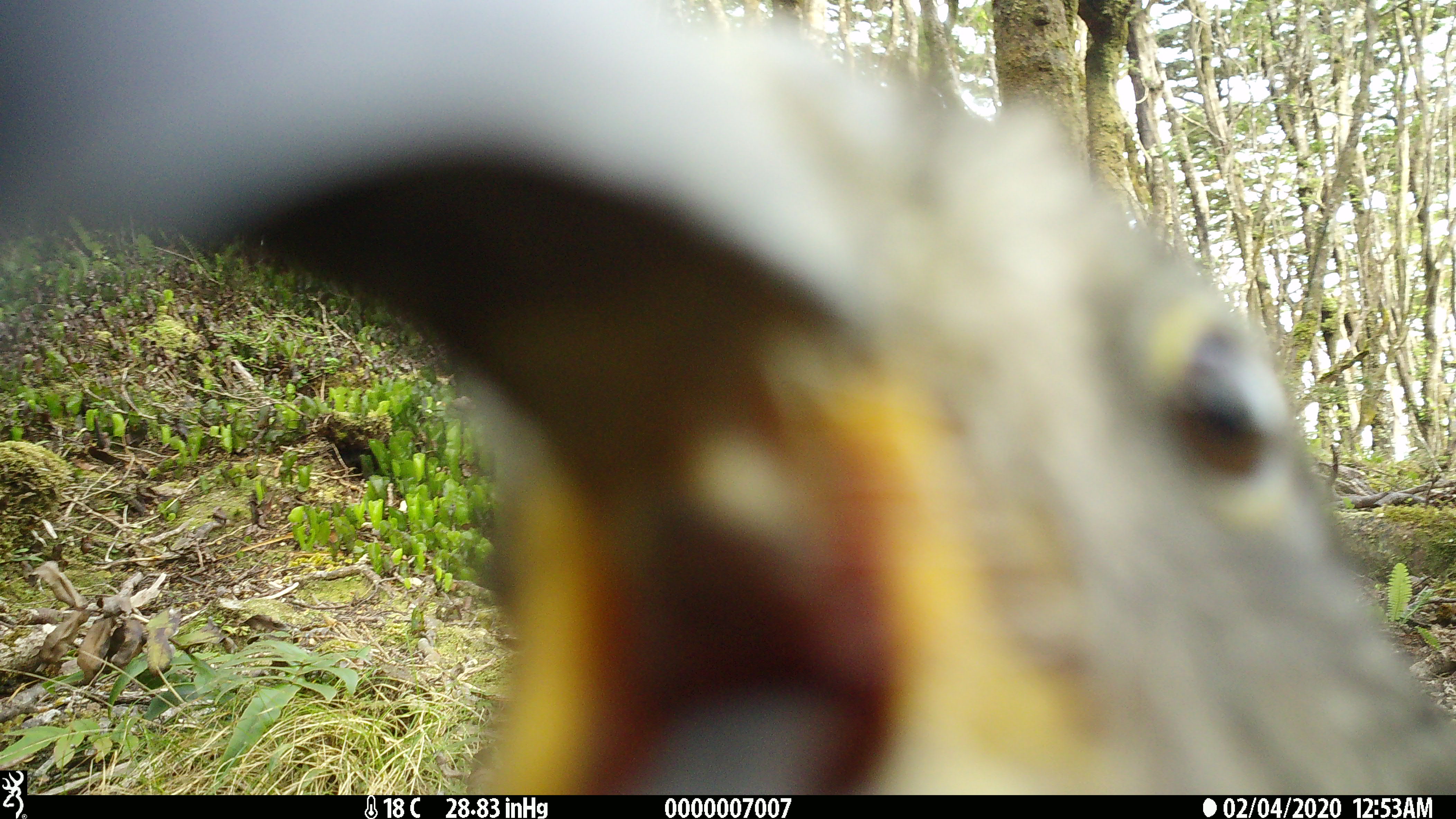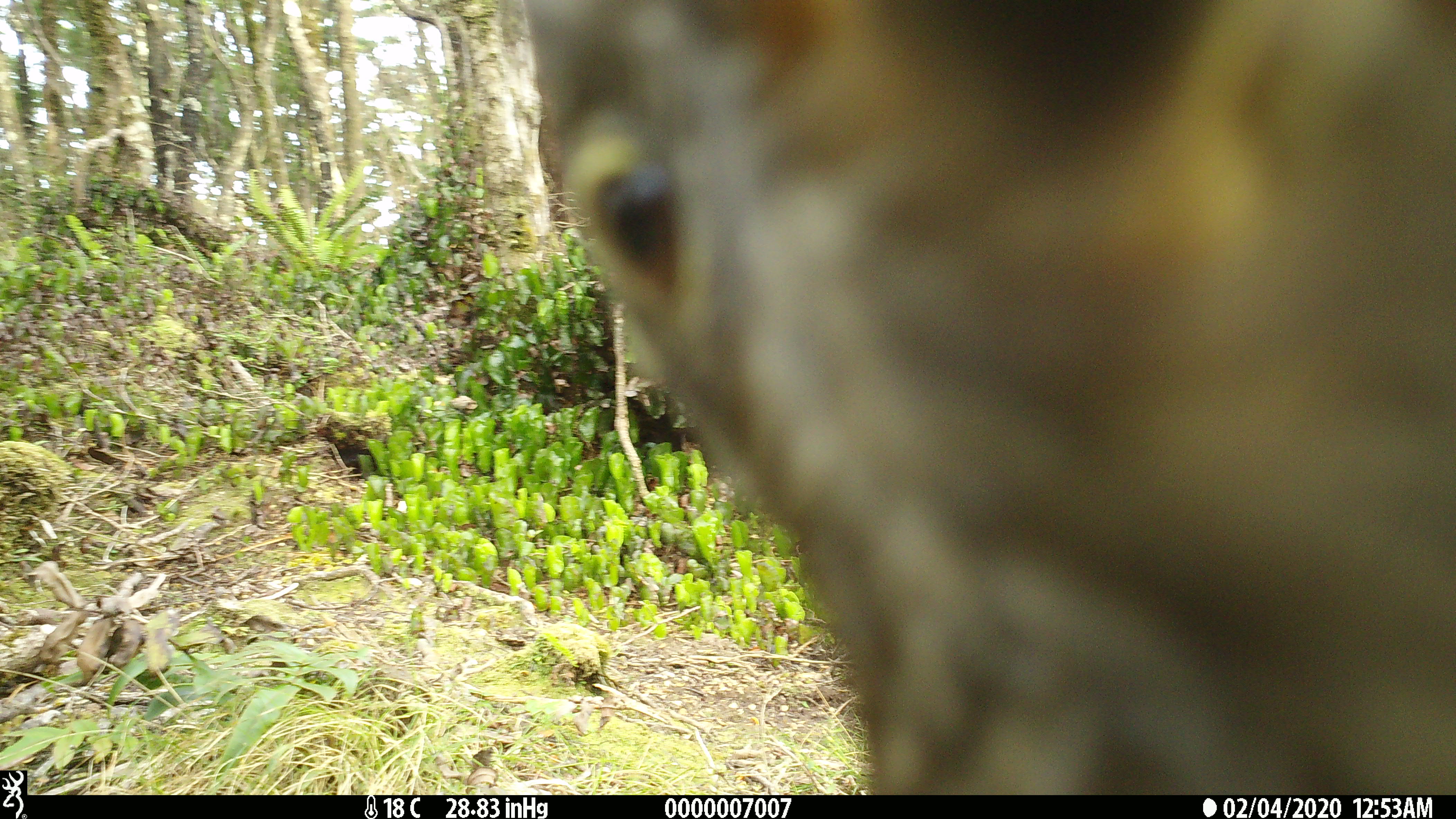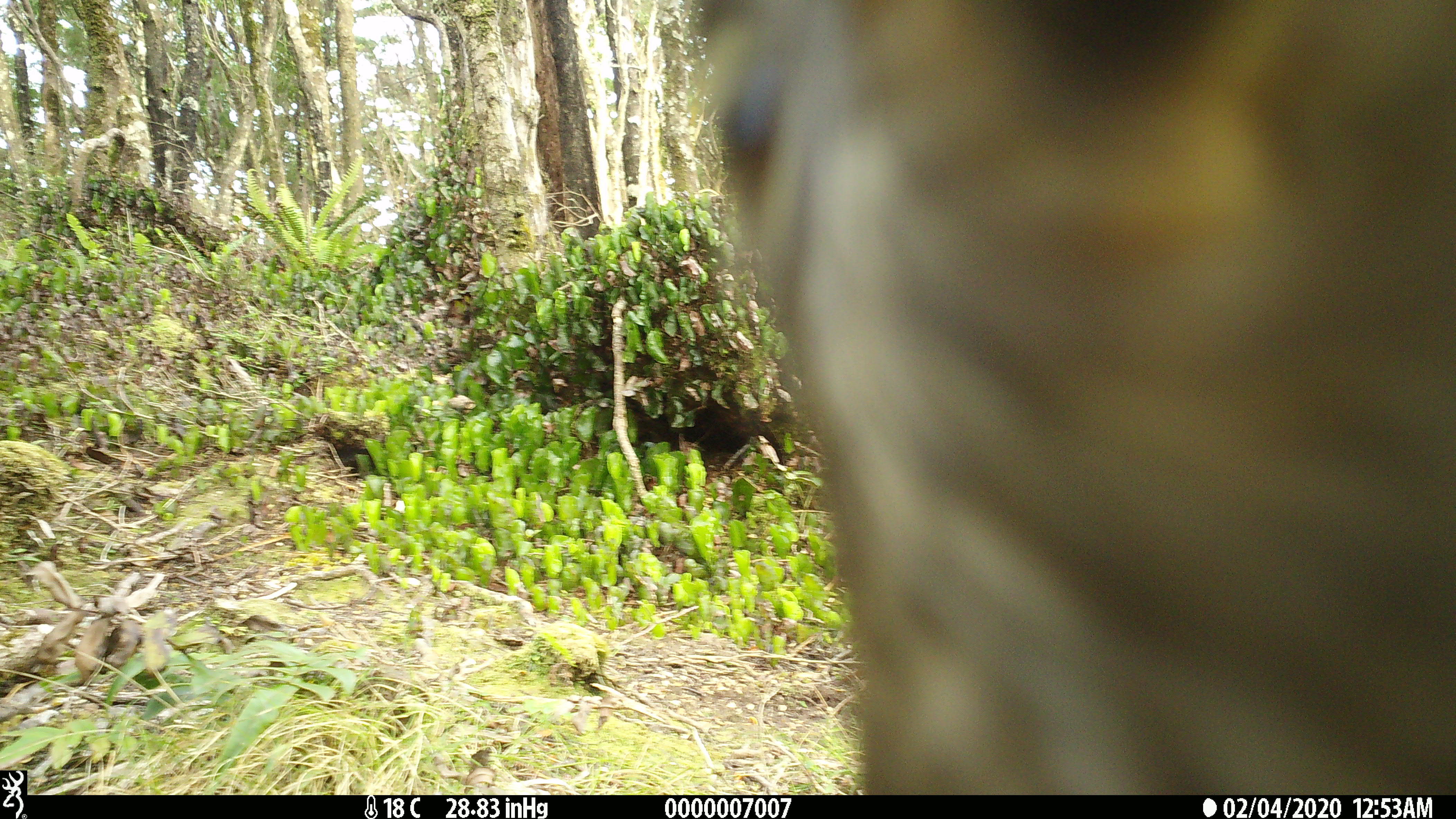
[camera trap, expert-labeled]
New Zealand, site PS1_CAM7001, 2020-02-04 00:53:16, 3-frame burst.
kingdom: Animalia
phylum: Chordata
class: Aves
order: Psittaciformes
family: Strigopidae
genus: Nestor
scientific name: Nestor notabilis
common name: kea